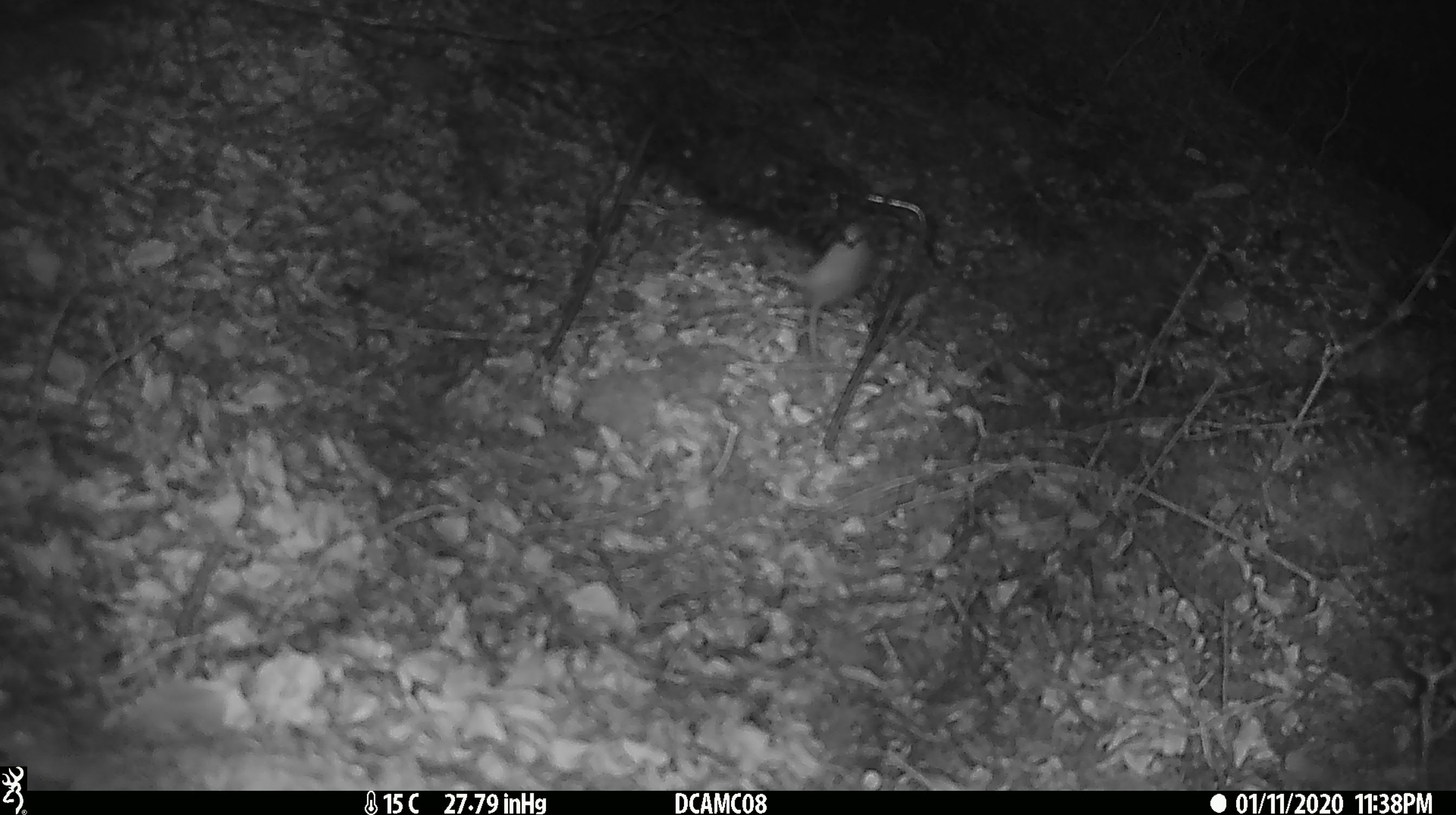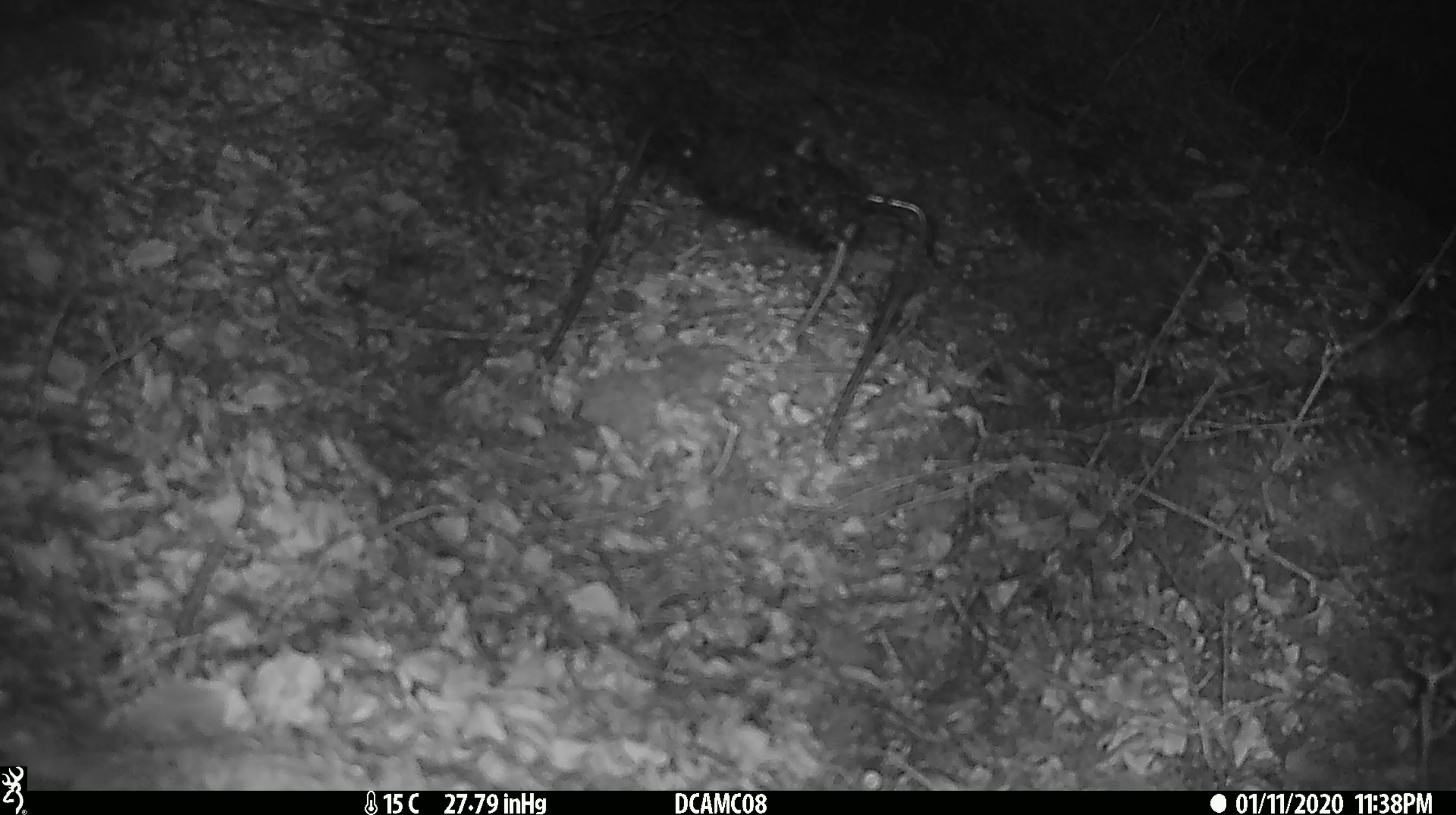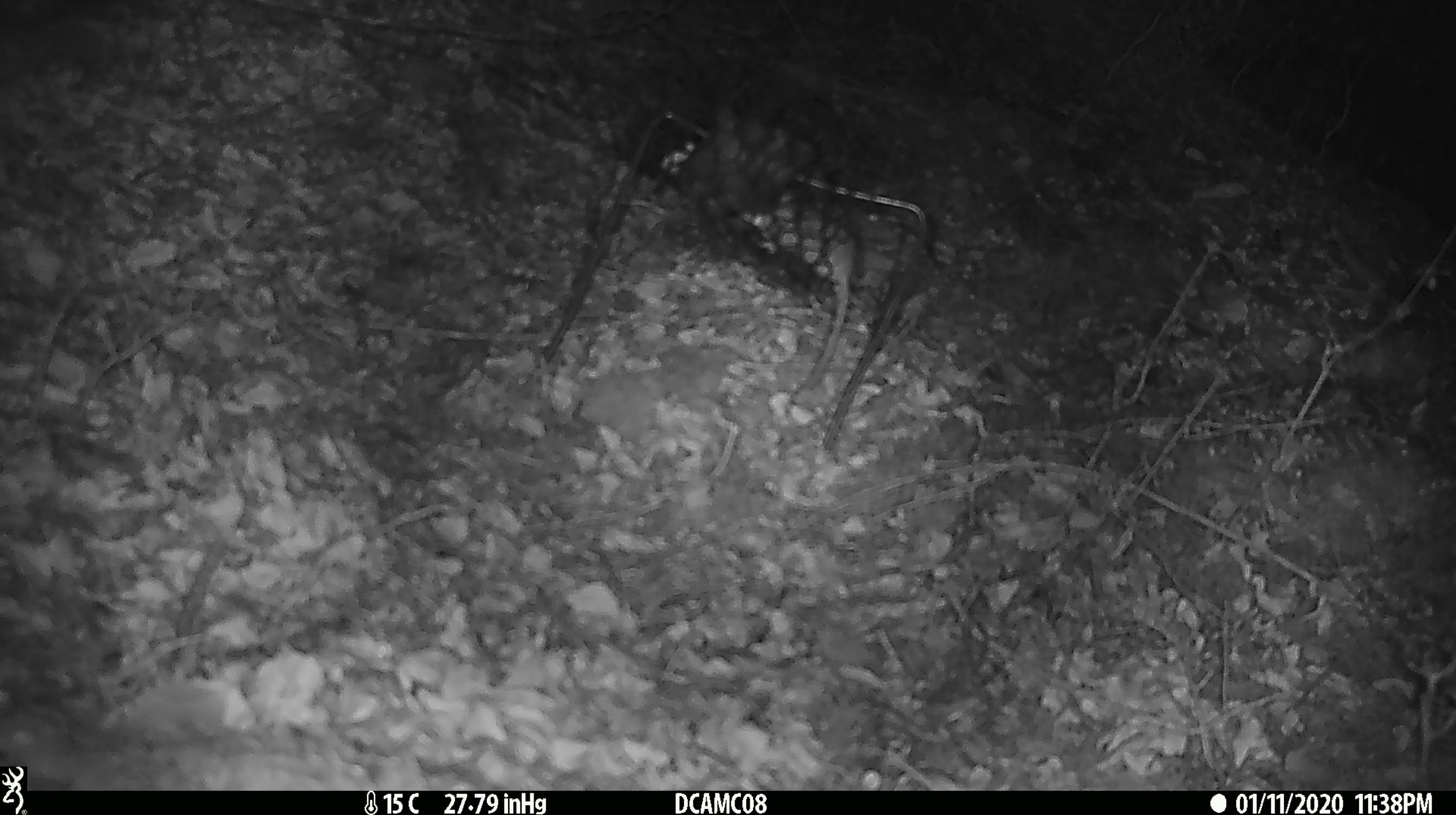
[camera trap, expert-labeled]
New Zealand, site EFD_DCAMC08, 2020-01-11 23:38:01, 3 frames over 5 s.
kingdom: Animalia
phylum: Chordata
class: Mammalia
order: Rodentia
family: Muridae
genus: Mus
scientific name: Mus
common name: mouse